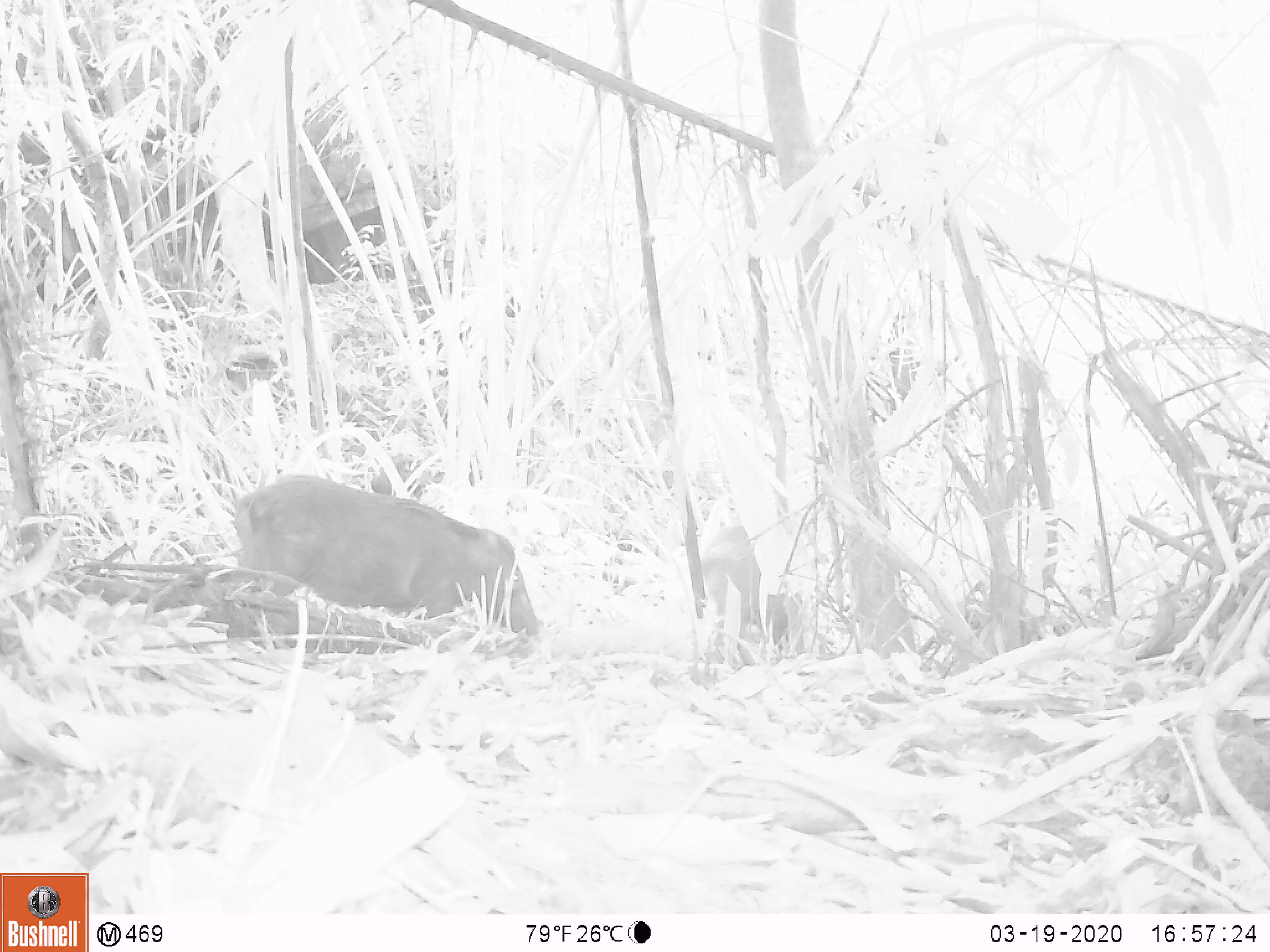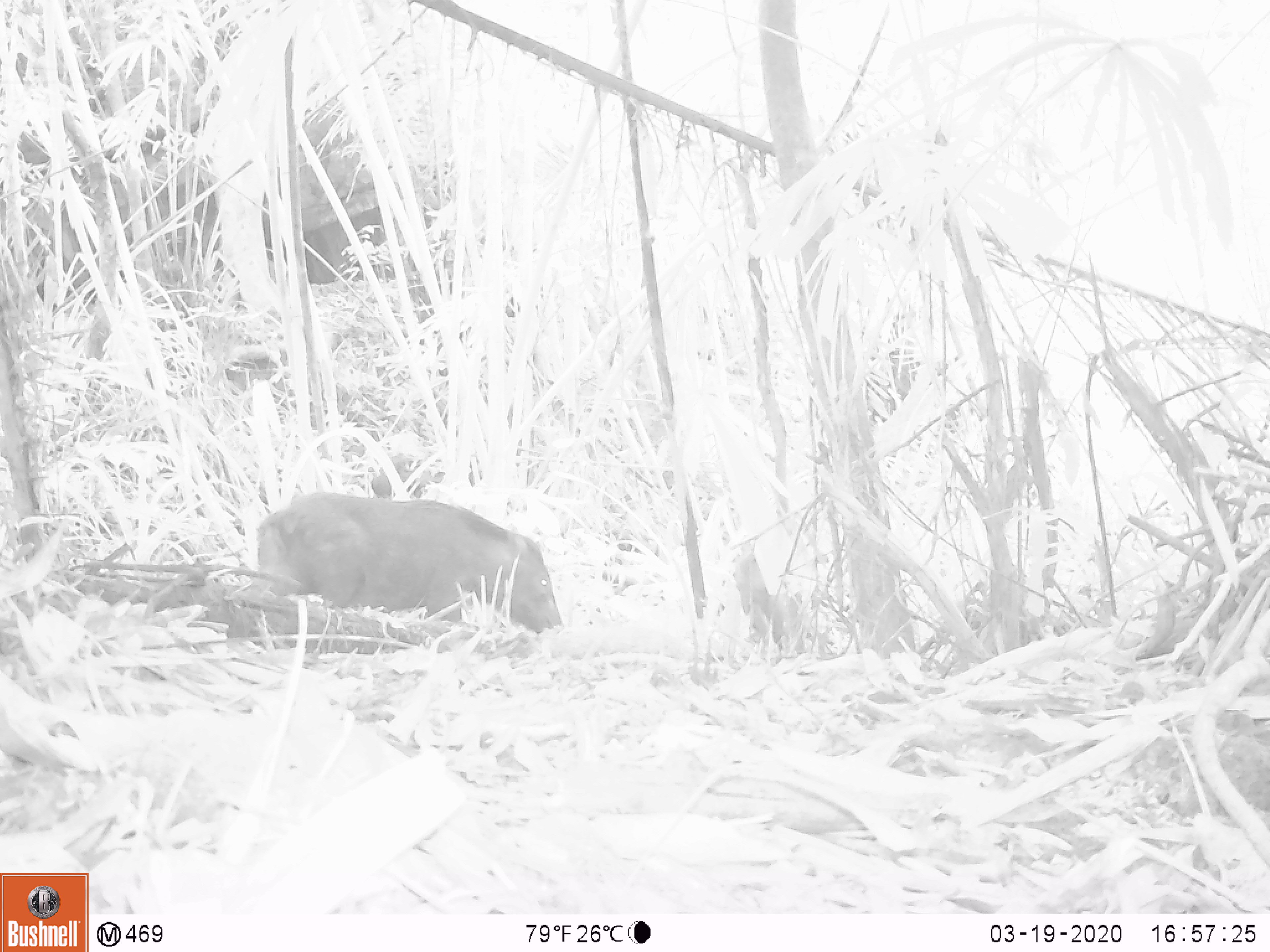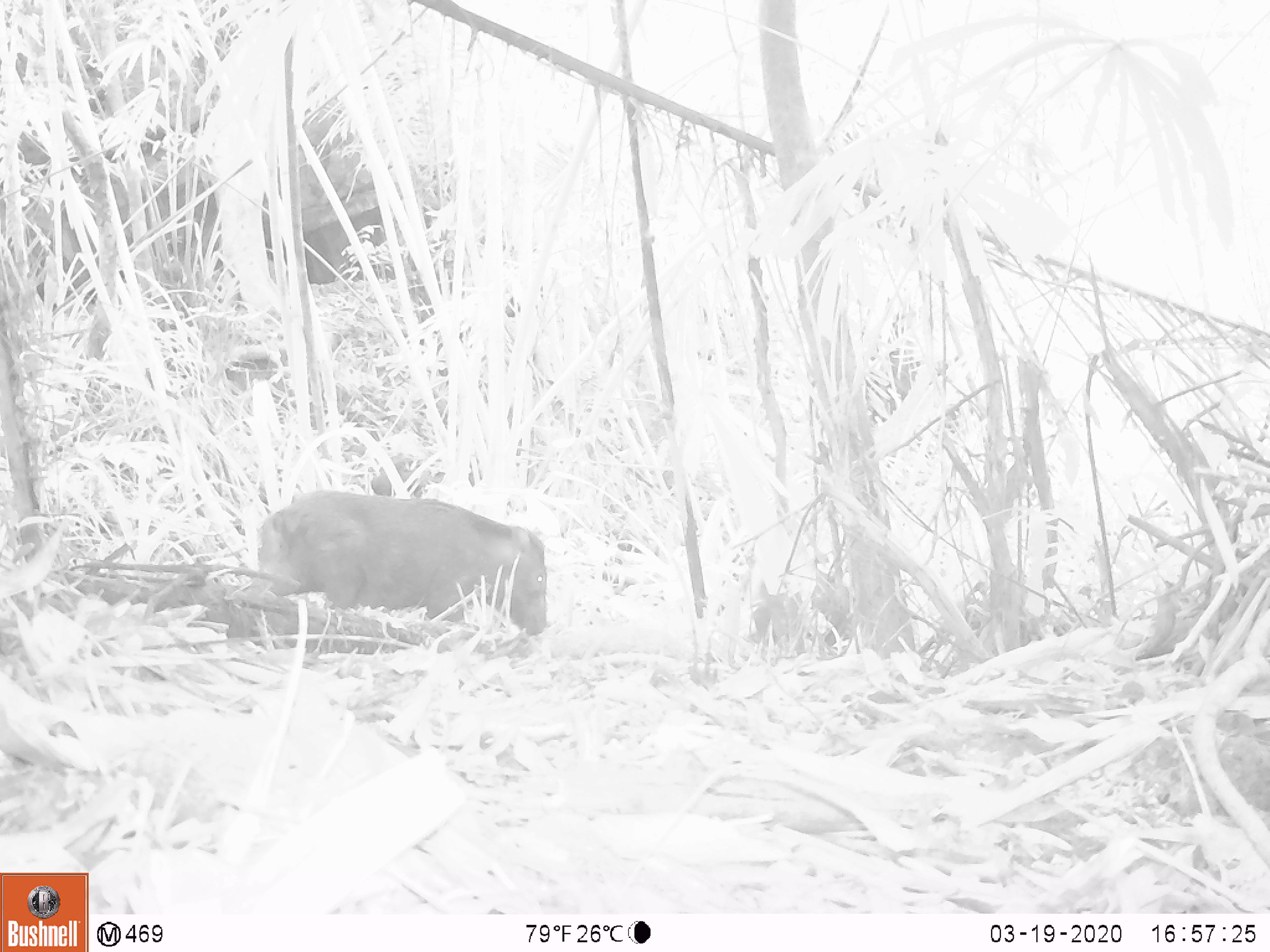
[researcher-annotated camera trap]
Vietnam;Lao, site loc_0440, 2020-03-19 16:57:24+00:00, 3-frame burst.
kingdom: Animalia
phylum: Chordata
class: Mammalia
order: Artiodactyla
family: Suidae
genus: Sus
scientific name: Sus scrofa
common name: eurasian wild pig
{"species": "eurasian wild pig (Sus scrofa)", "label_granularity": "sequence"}